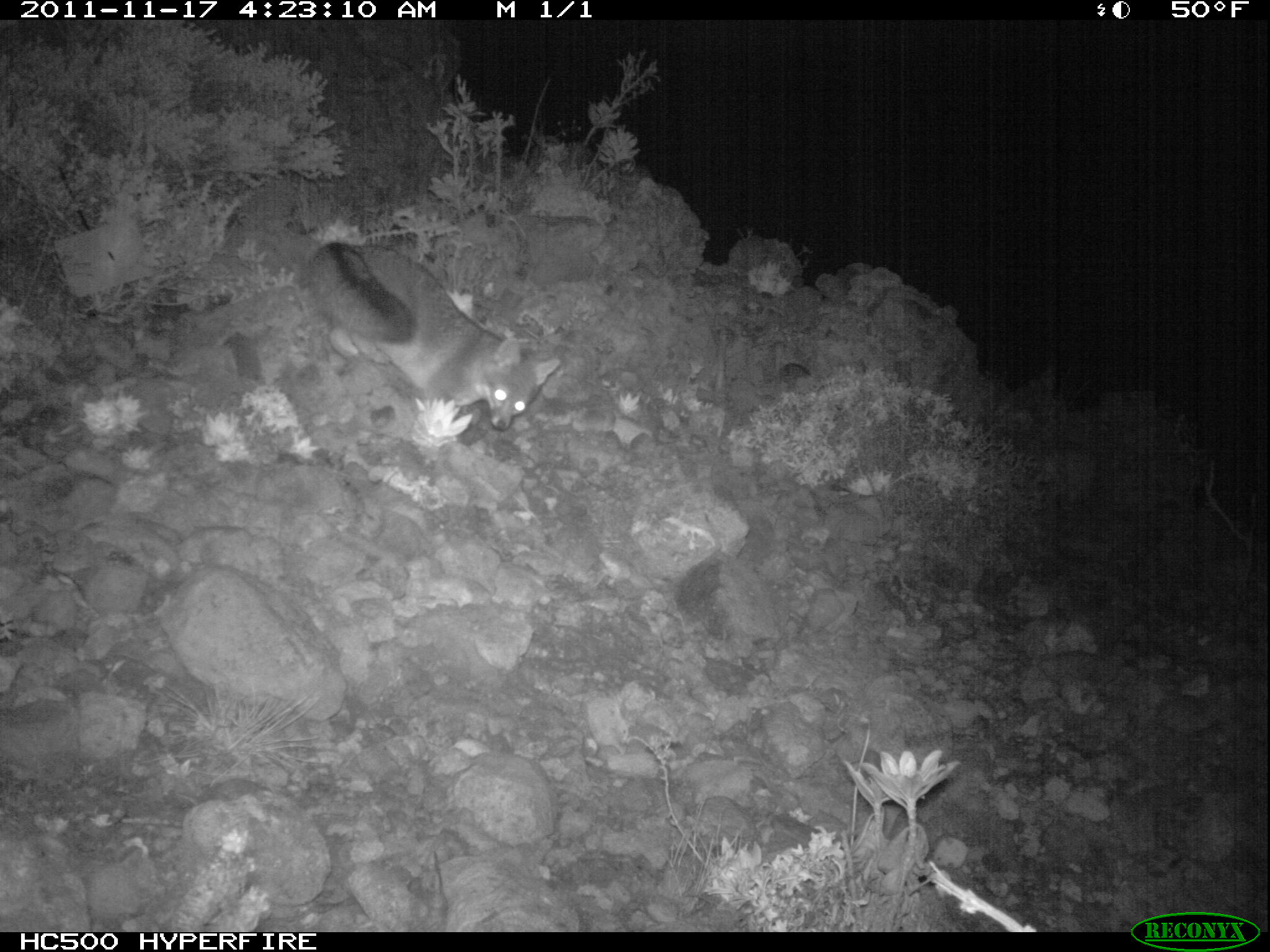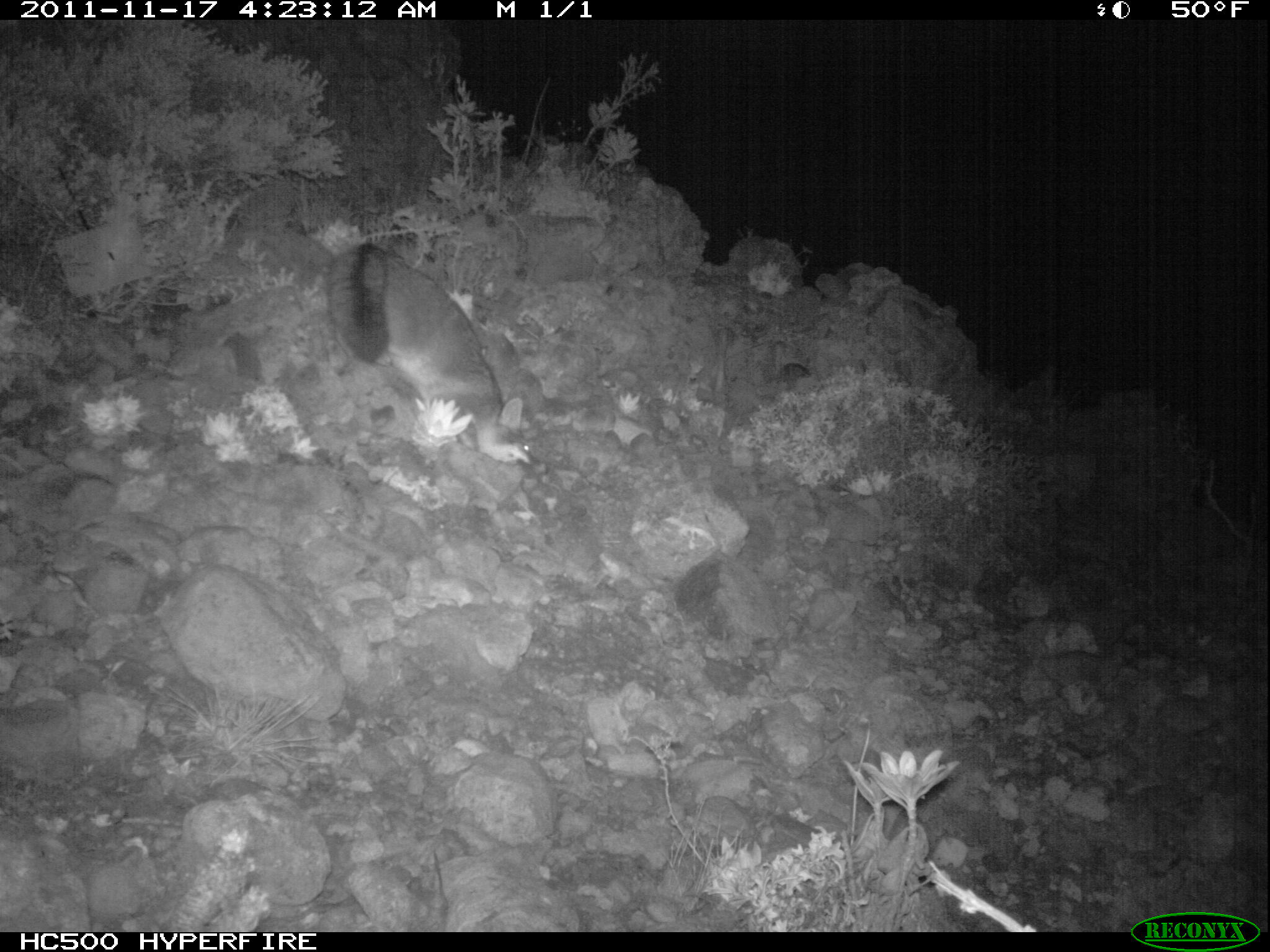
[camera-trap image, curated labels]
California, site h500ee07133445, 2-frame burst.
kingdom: Animalia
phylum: Chordata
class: Mammalia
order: Carnivora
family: Canidae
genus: Urocyon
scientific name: Urocyon littoralis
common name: island fox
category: fox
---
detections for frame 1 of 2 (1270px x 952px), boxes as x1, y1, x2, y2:
fox: 307, 240, 561, 430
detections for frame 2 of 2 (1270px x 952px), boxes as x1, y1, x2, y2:
fox: 329, 242, 546, 472